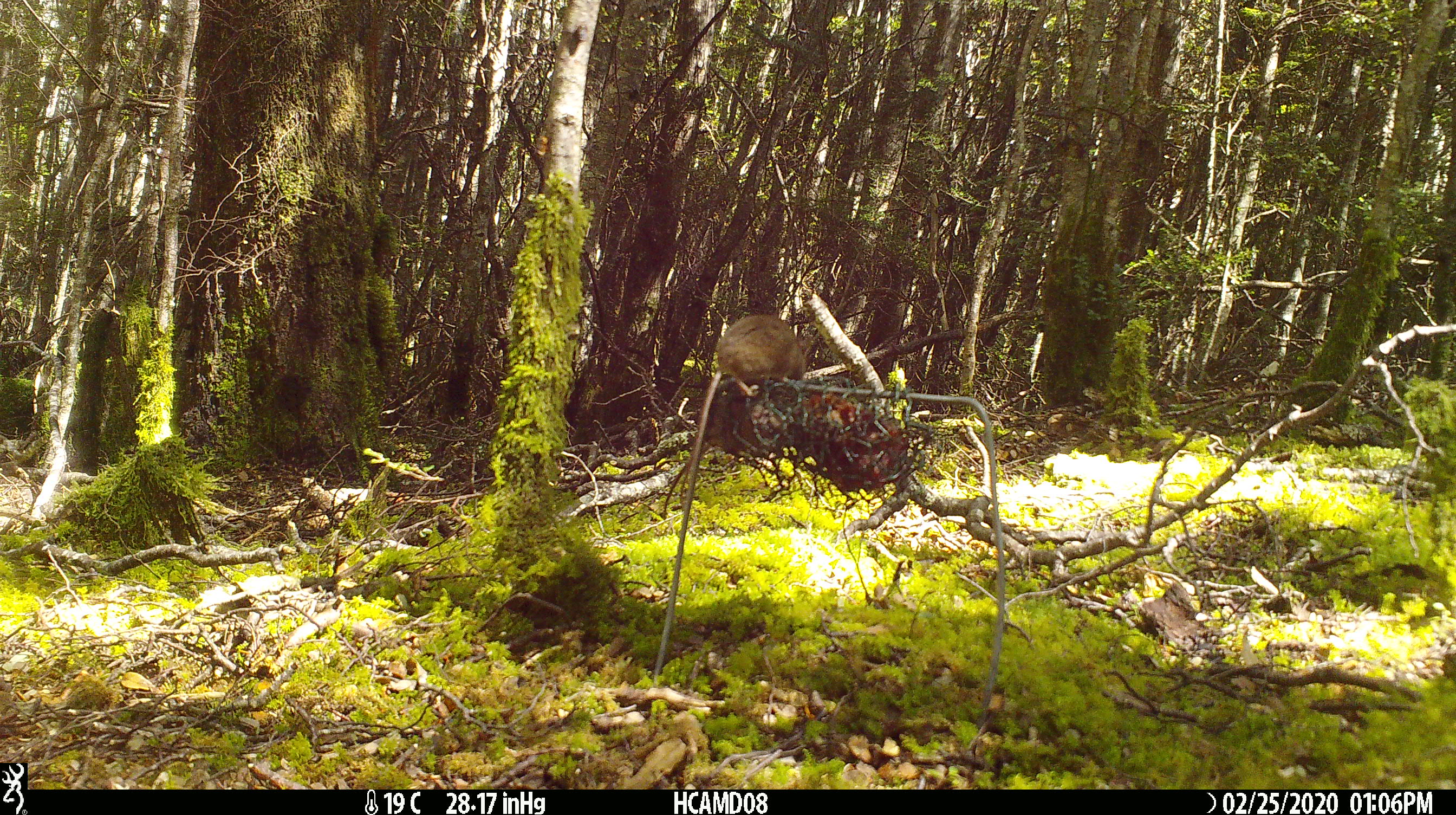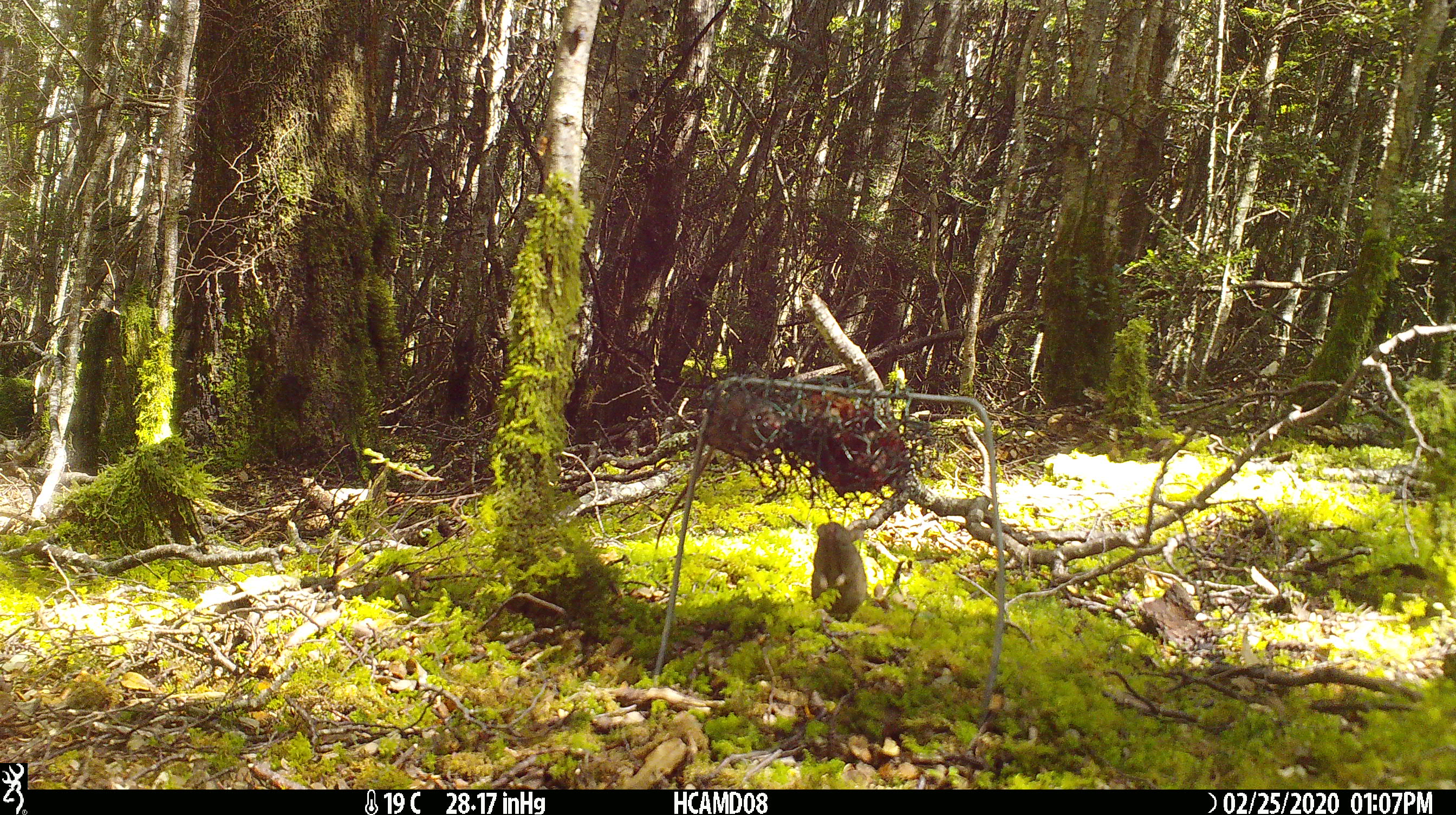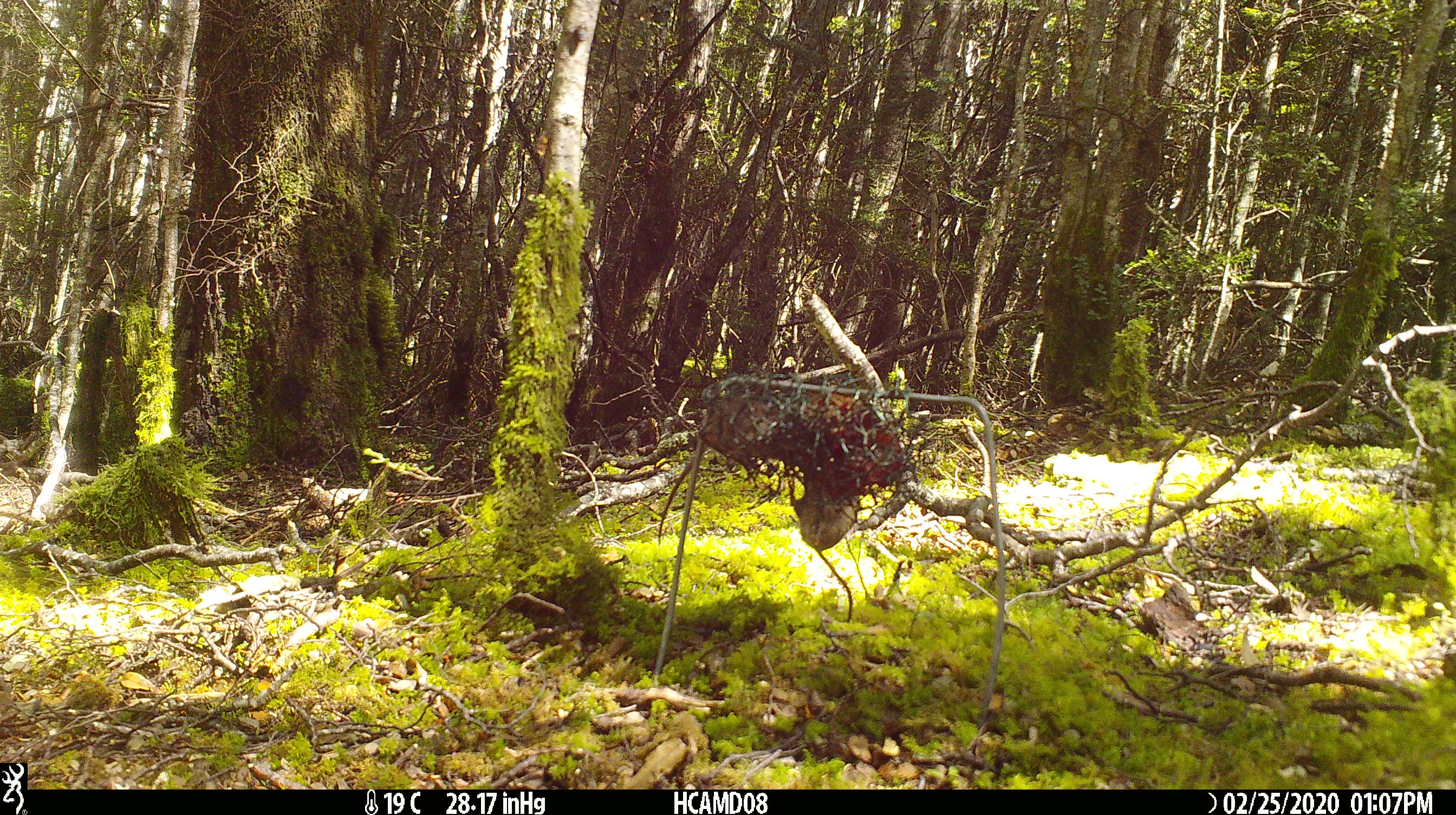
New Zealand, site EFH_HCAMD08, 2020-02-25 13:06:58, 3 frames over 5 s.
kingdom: Animalia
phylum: Chordata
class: Mammalia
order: Rodentia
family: Muridae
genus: Mus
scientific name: Mus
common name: mouse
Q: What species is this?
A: Mouse (Mus).